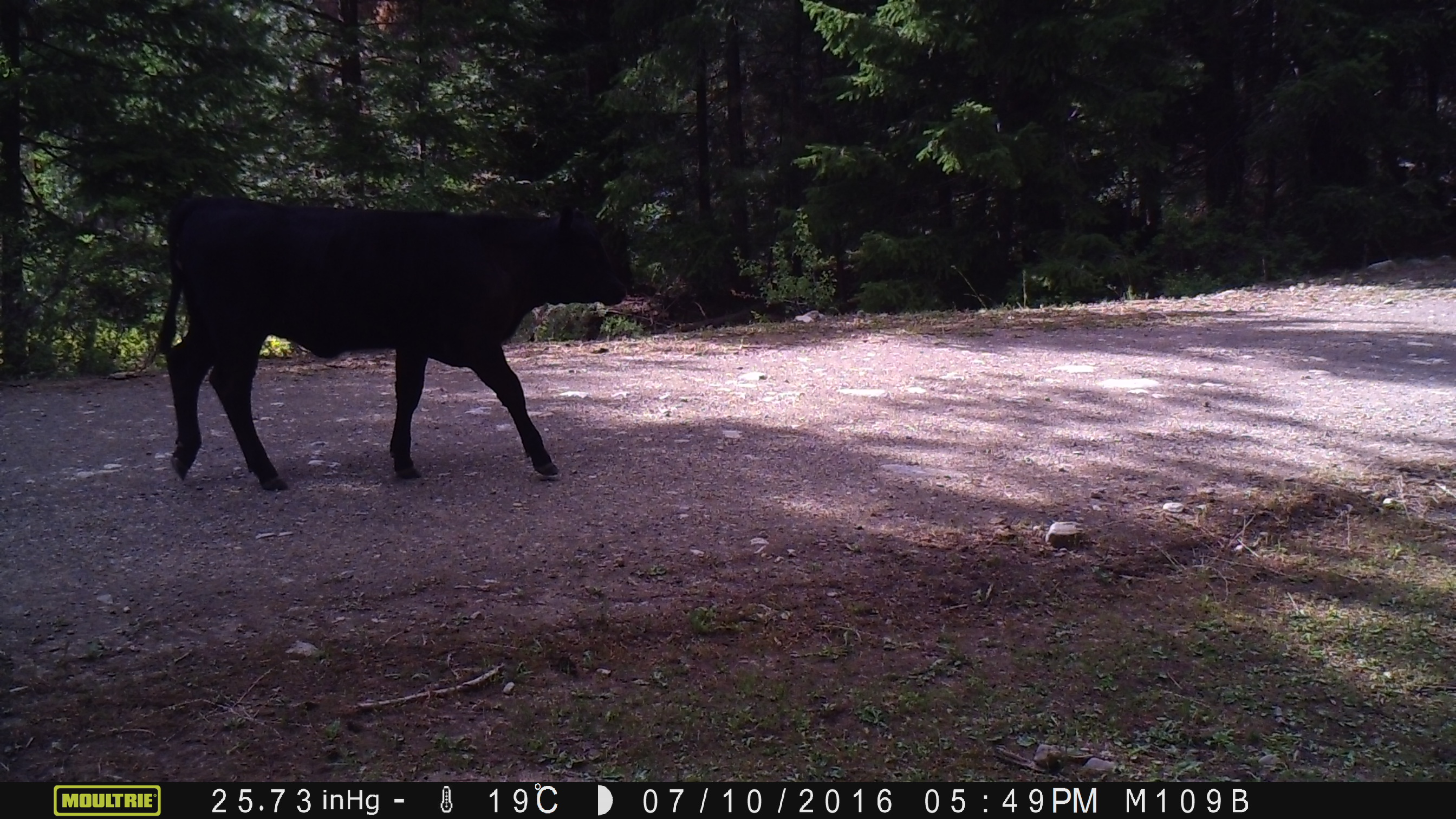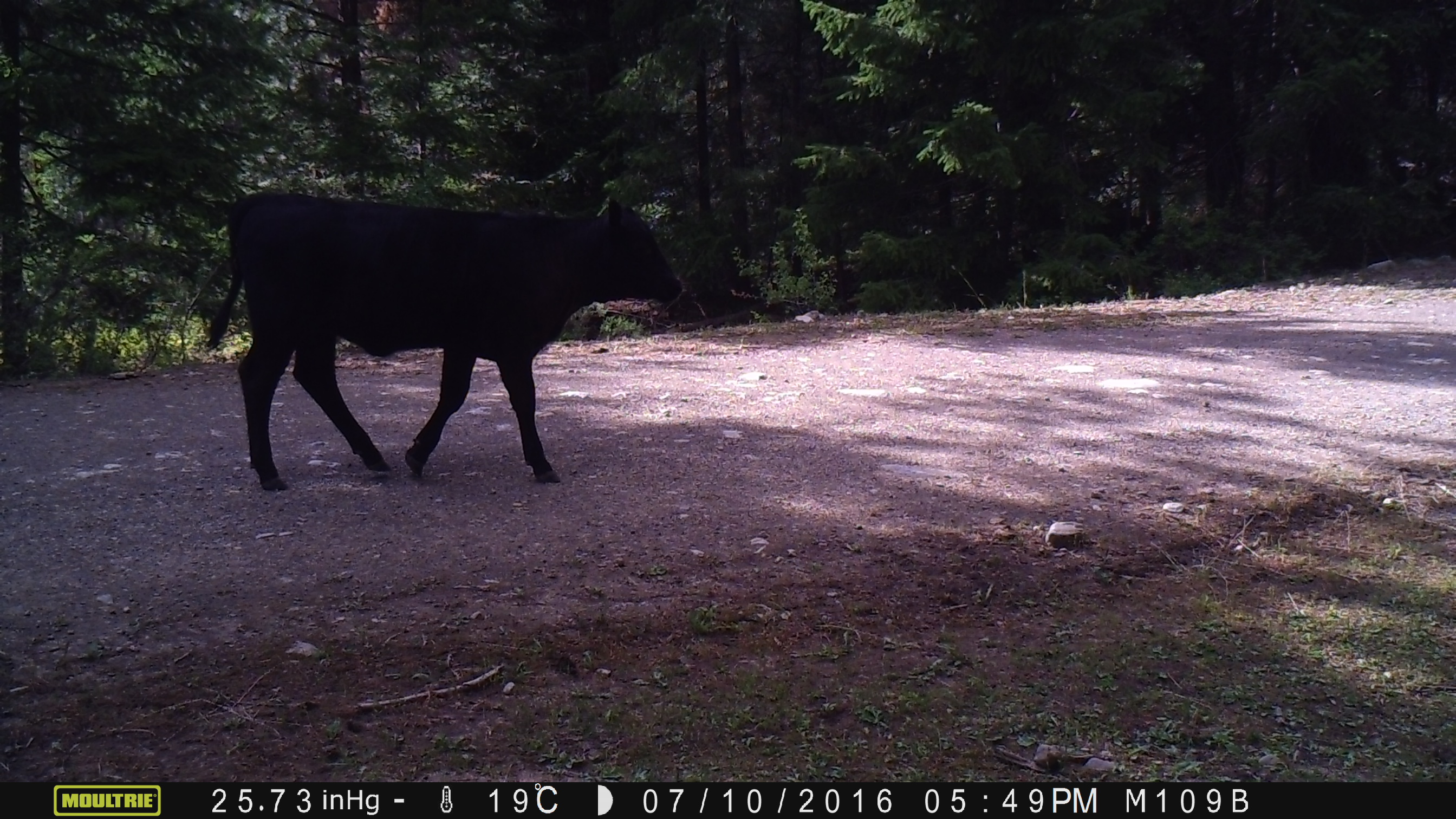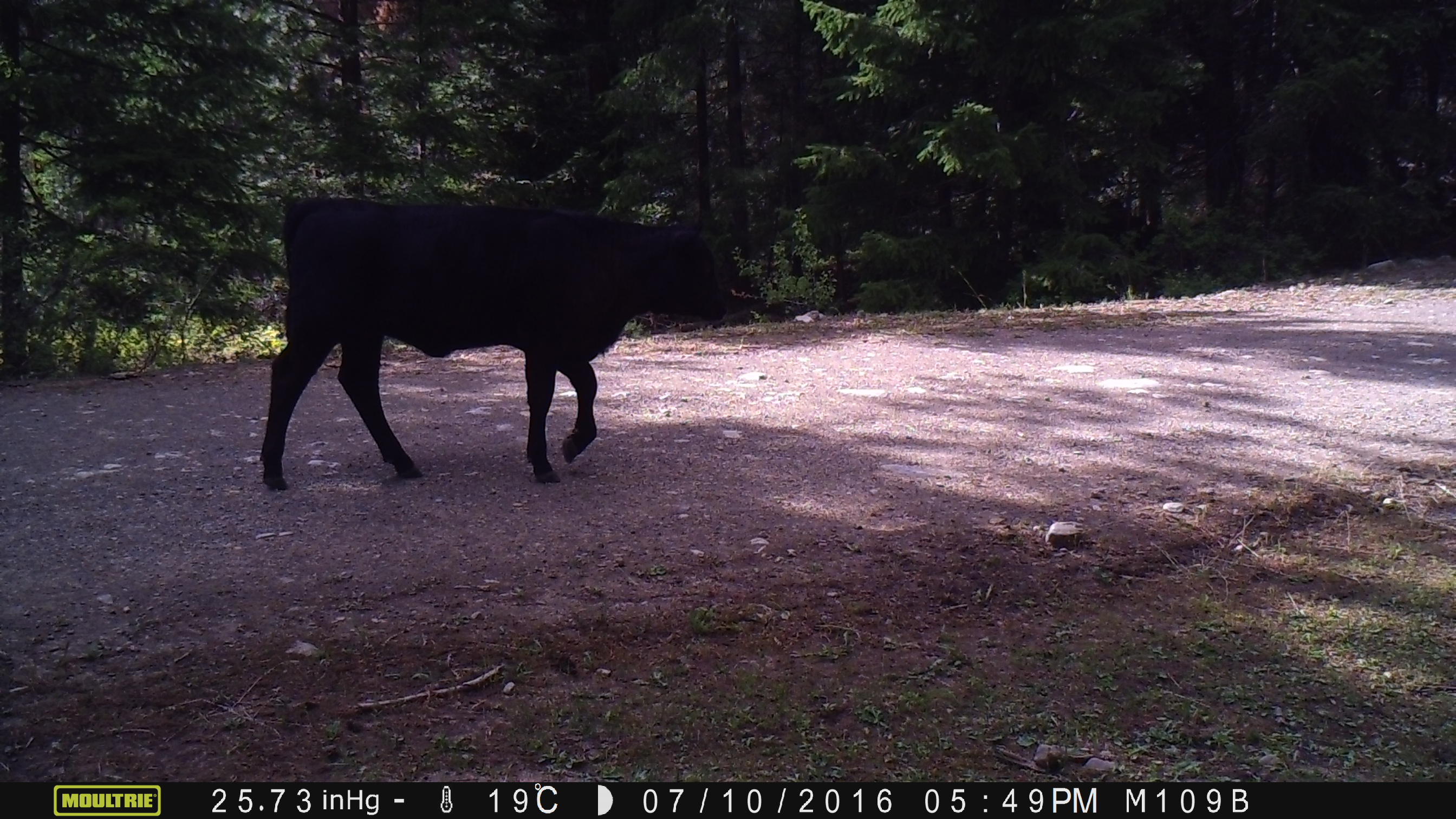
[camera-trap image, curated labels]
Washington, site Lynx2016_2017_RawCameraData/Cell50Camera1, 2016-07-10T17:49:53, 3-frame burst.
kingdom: Animalia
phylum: Chordata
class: Mammalia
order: Artiodactyla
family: Bovidae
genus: Bos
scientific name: Bos taurus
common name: domestic cattle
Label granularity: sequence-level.